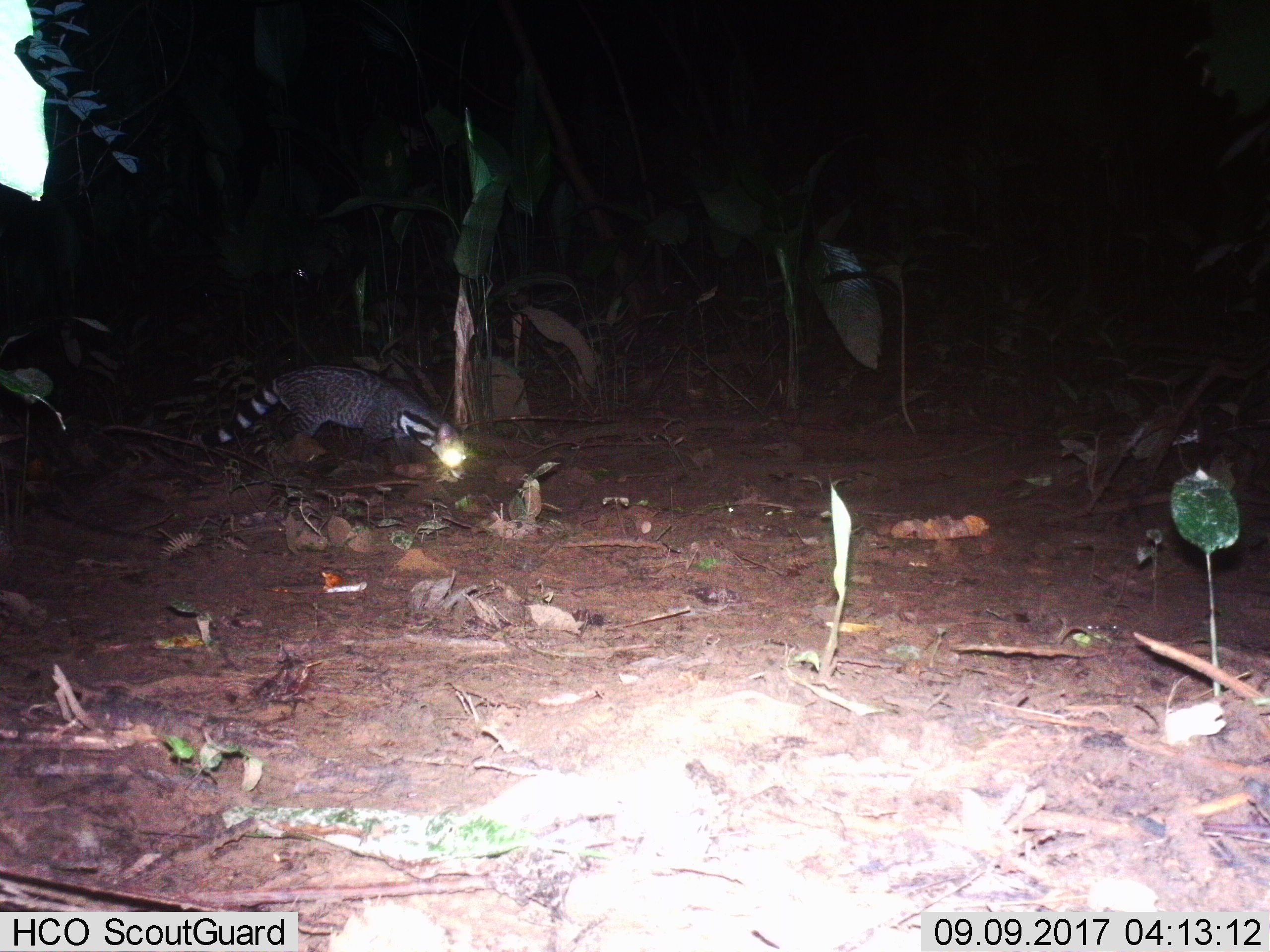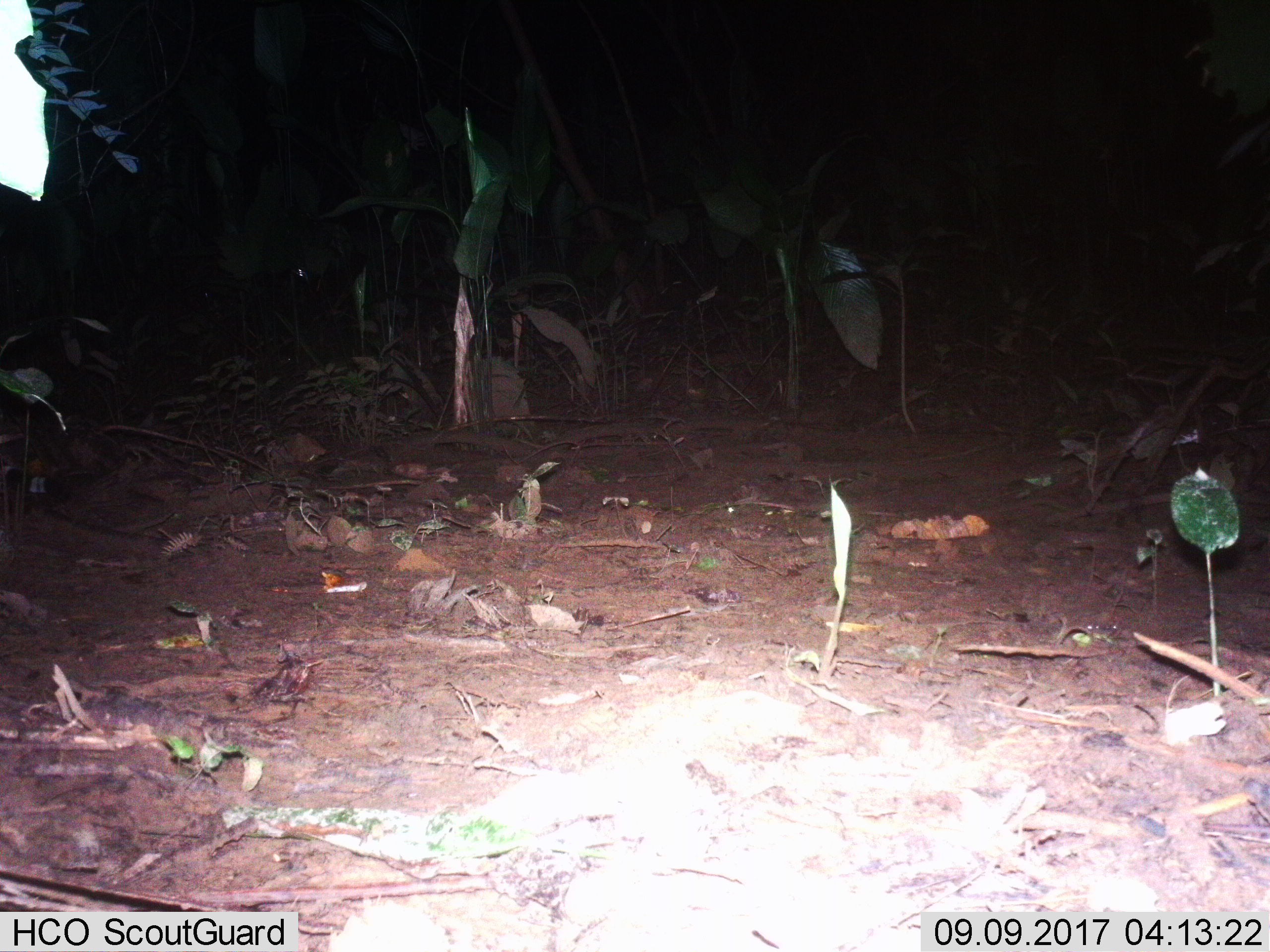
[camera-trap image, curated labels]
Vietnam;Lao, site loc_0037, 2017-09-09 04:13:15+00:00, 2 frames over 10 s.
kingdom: Animalia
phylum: Chordata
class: Mammalia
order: Carnivora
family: Viverridae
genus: Viverra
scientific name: Viverra zibetha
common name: large indian civet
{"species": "large indian civet (Viverra zibetha)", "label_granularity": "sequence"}